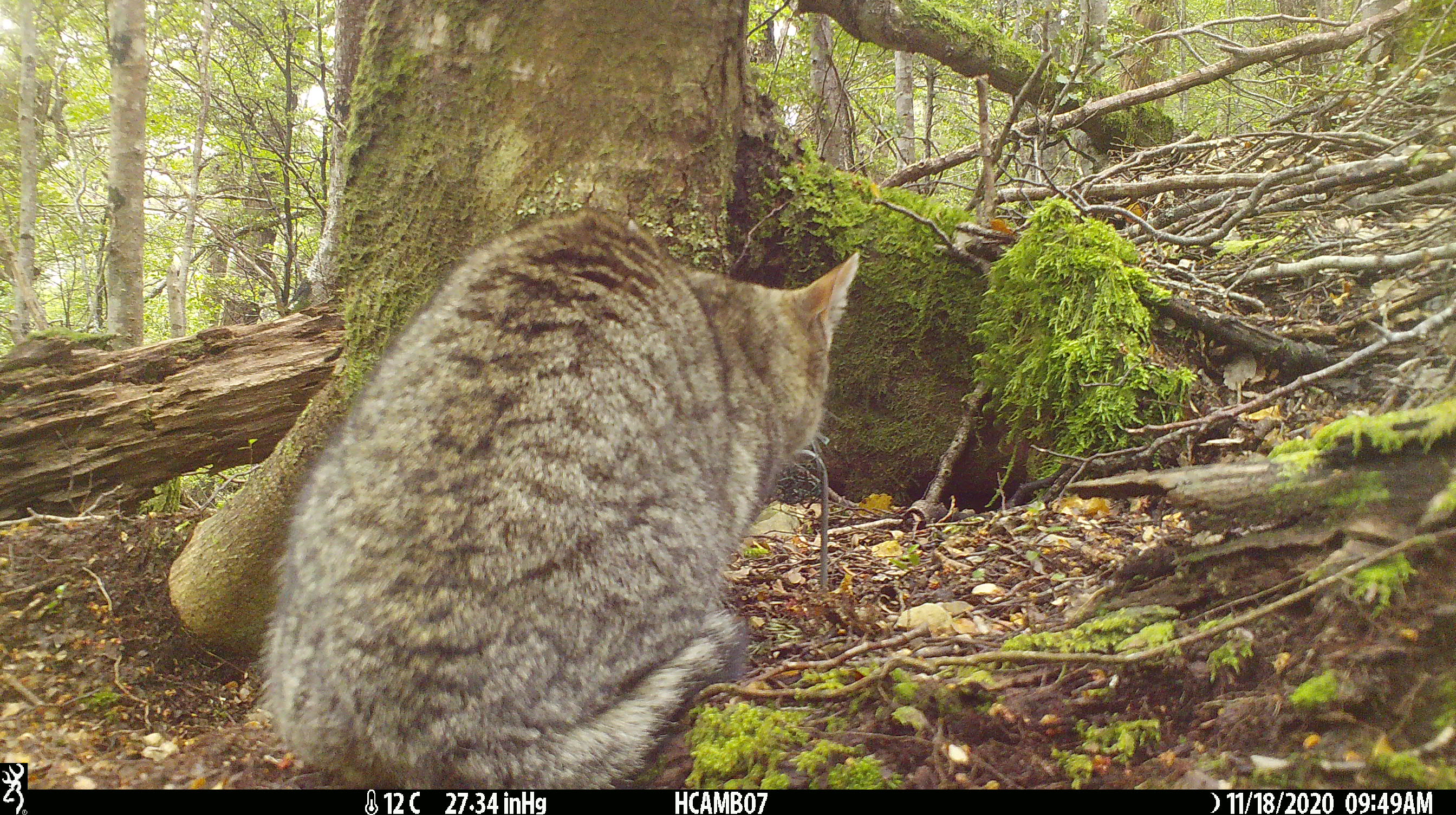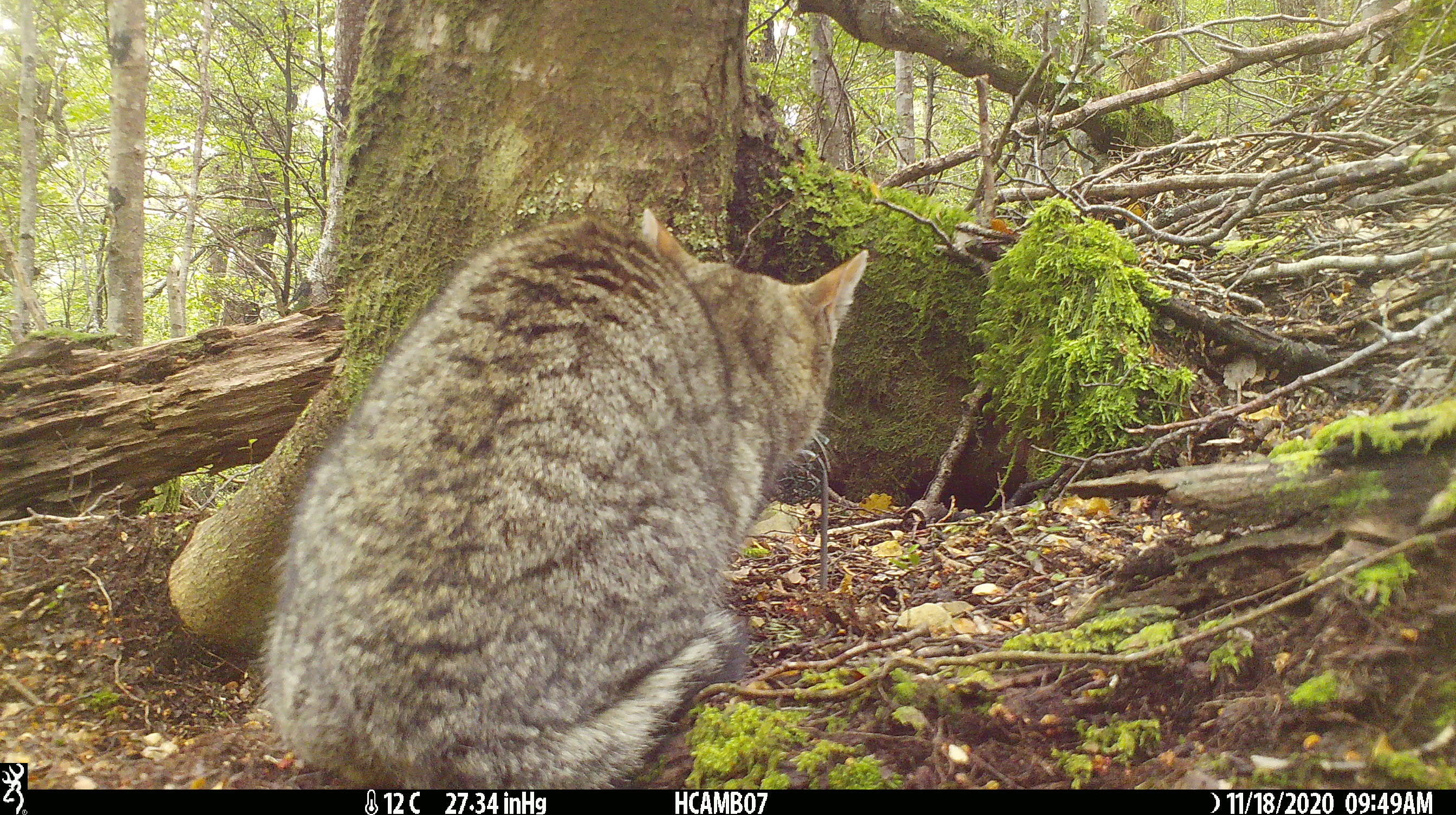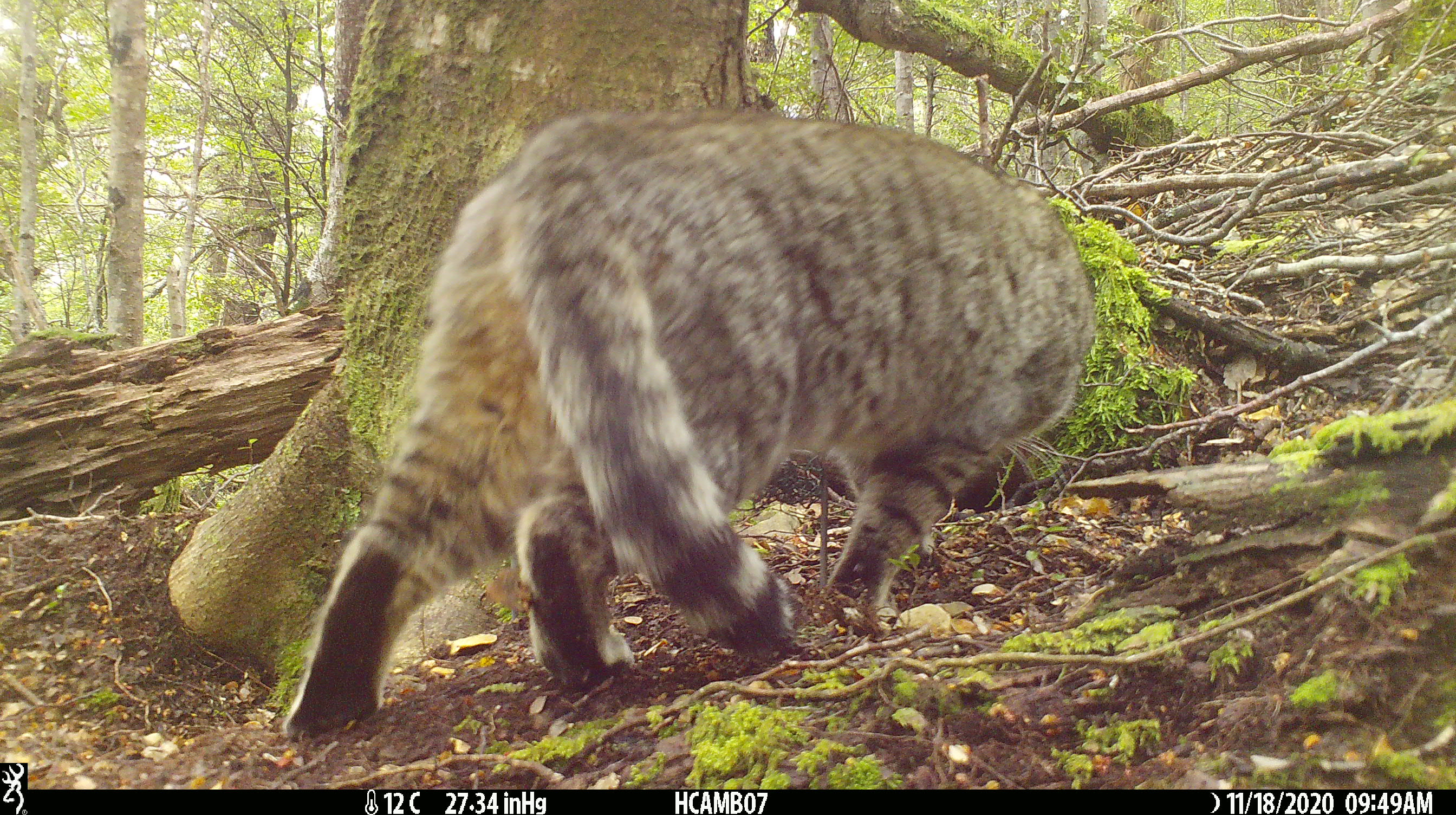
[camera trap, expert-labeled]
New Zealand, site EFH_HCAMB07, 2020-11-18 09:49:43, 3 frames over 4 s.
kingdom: Animalia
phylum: Chordata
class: Mammalia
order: Carnivora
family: Felidae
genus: Felis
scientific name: Felis catus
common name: domestic cat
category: cat